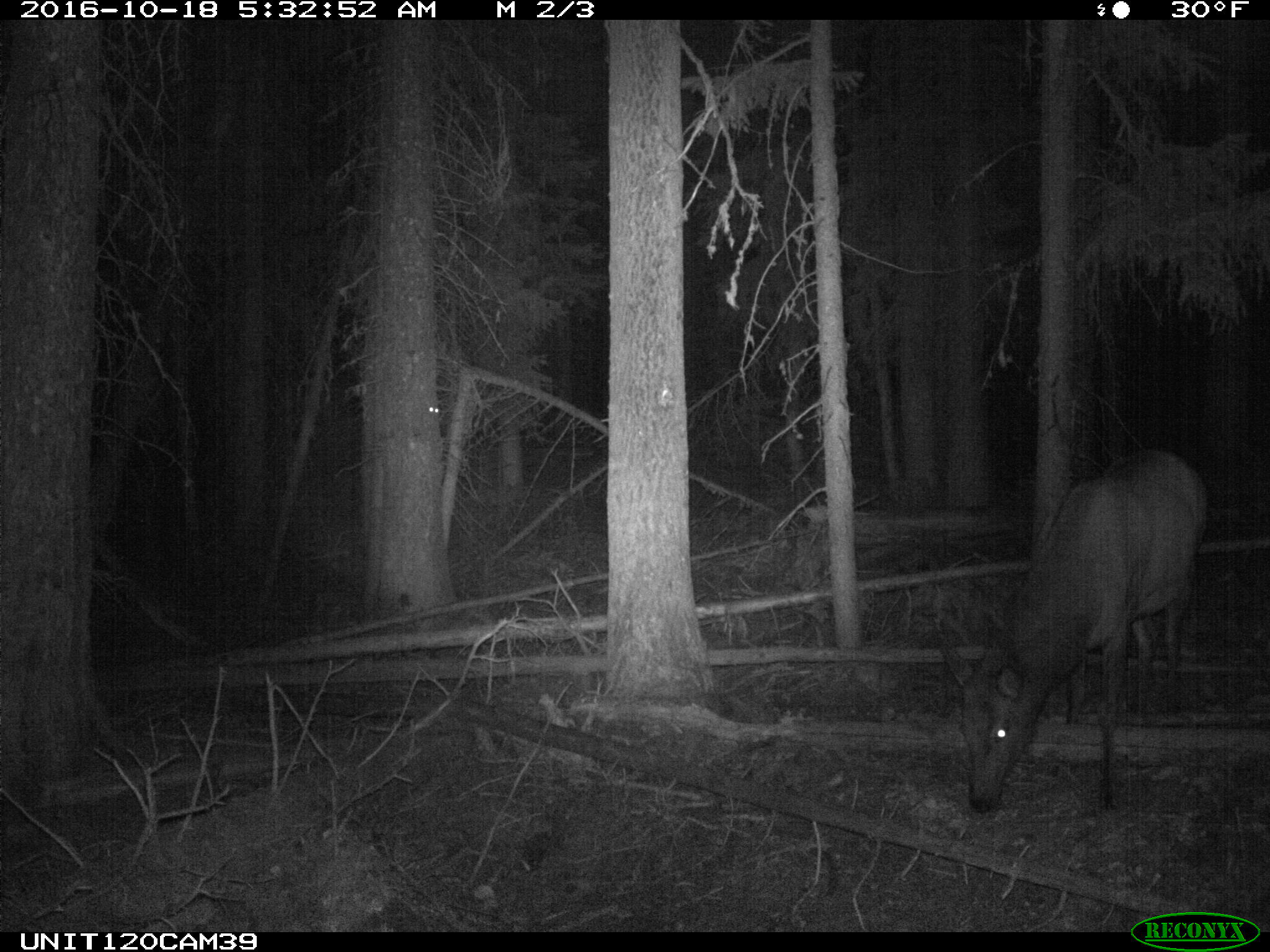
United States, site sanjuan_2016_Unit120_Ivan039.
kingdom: Animalia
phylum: Chordata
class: Mammalia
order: Artiodactyla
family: Cervidae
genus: Cervus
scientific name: Cervus elaphus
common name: red deer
Cervus elaphus (red deer).